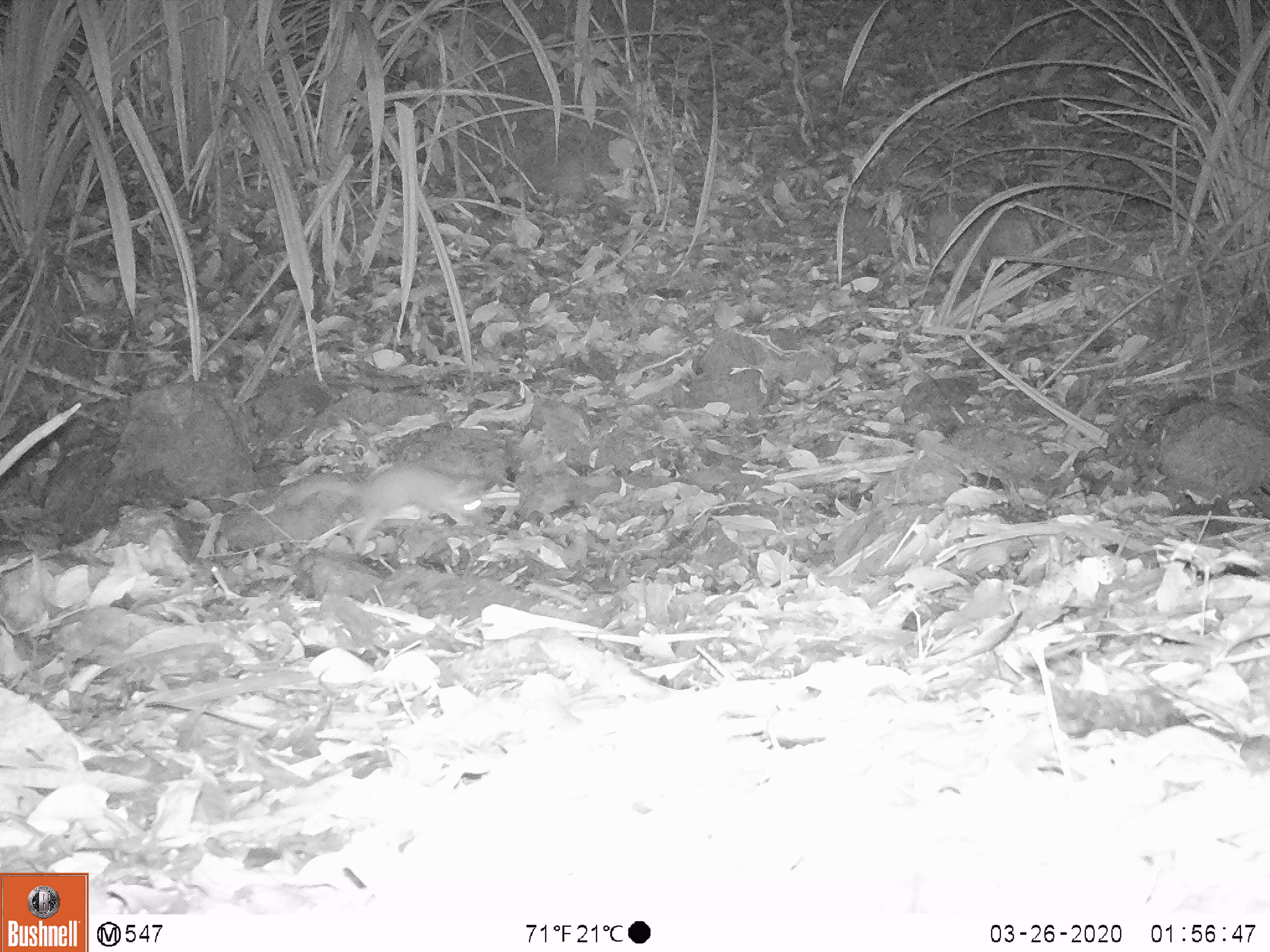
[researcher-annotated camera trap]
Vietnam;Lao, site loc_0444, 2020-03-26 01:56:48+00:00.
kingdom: Animalia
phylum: Chordata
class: Mammalia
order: Carnivora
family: Mustelidae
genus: Melogale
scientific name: Melogale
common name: ferret badger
Ferret badger (Melogale). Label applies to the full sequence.